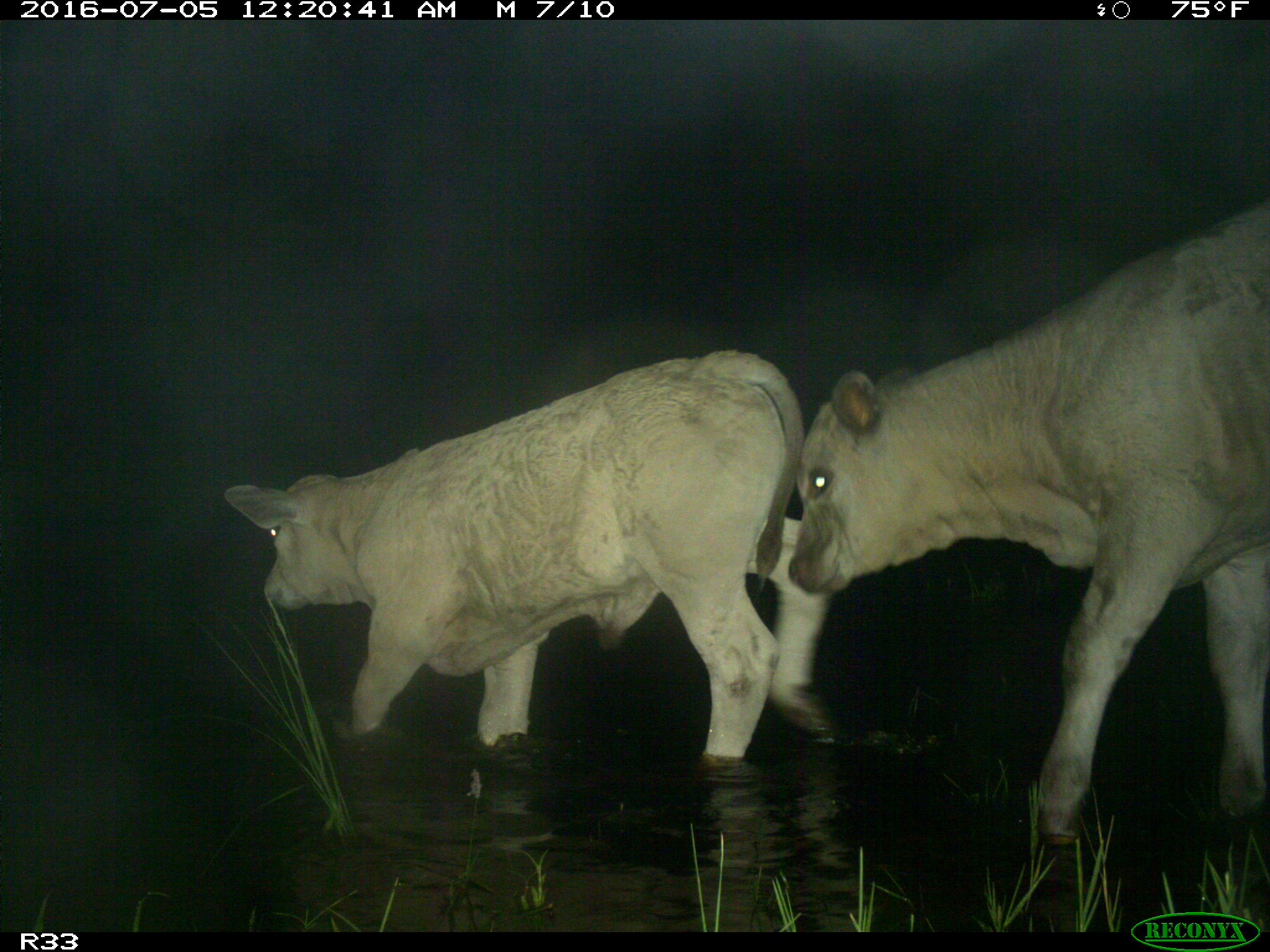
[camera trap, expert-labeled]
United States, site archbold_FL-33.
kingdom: Animalia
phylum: Chordata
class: Mammalia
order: Artiodactyla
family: Bovidae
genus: Bos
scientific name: Bos taurus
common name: domestic cow